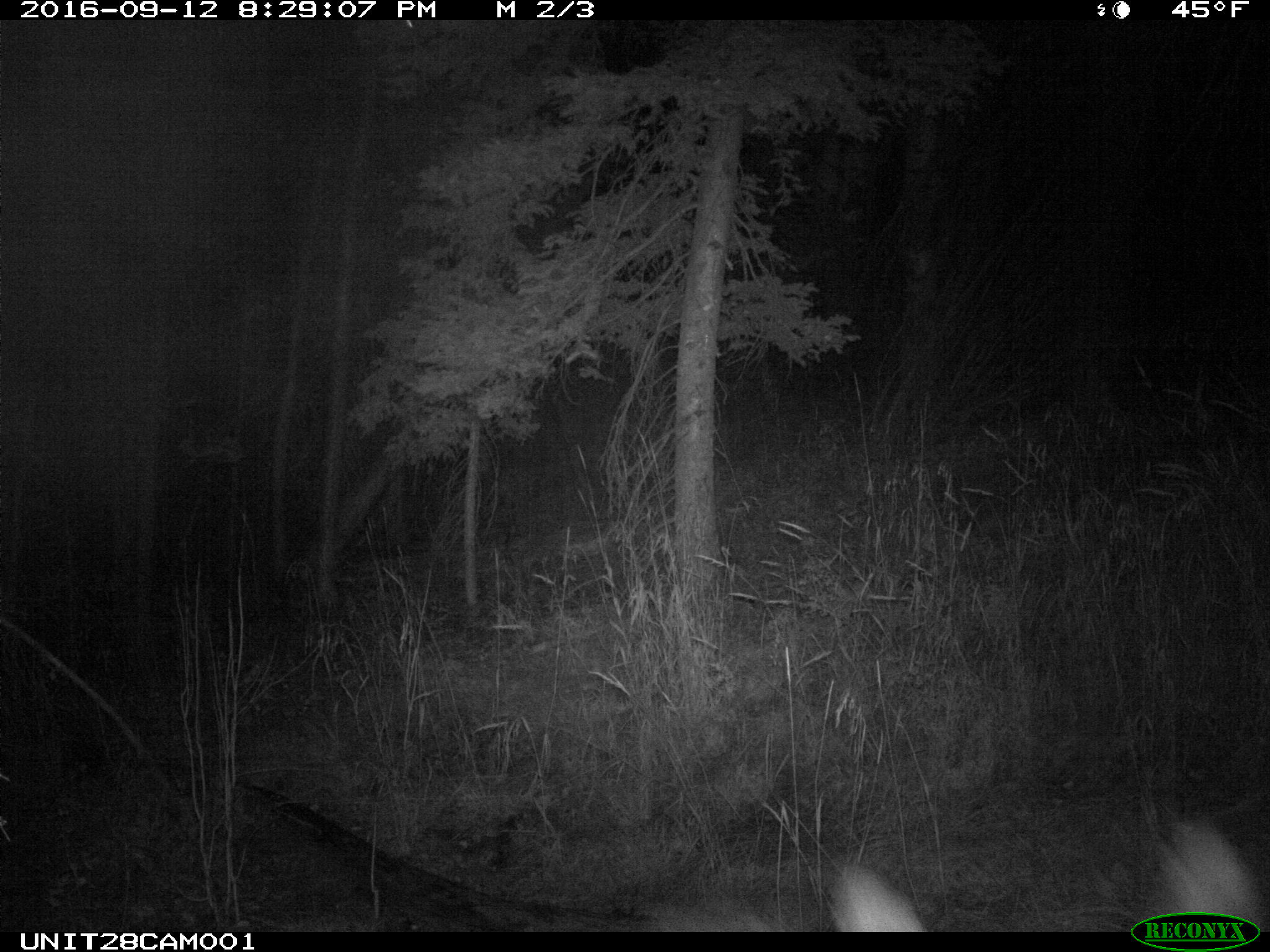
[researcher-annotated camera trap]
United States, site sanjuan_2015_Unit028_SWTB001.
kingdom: Animalia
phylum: Chordata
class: Mammalia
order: Artiodactyla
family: Cervidae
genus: Cervus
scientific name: Cervus elaphus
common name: red deer